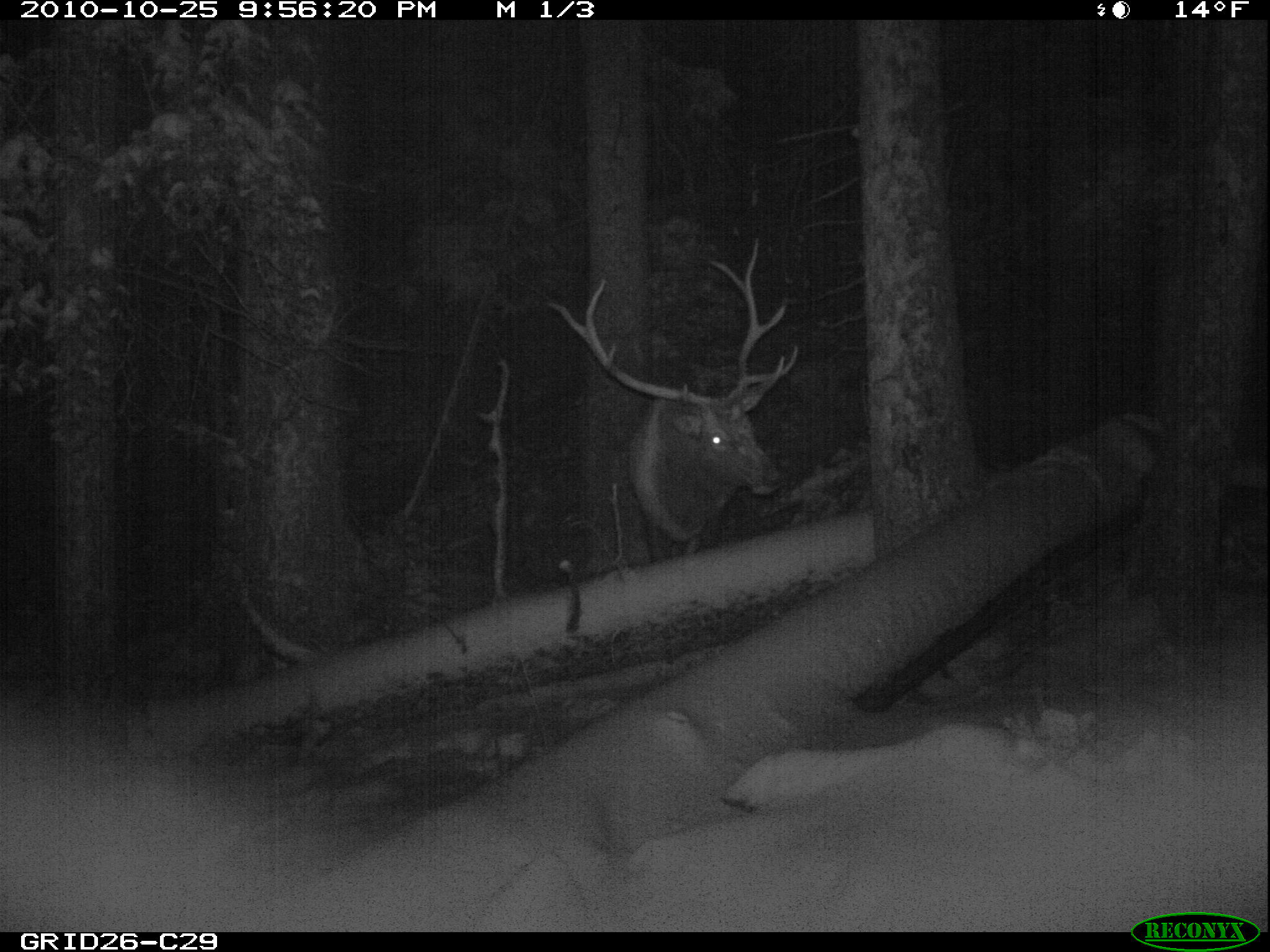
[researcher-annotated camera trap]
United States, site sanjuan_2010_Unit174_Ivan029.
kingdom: Animalia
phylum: Chordata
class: Mammalia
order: Artiodactyla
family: Cervidae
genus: Cervus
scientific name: Cervus elaphus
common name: red deer